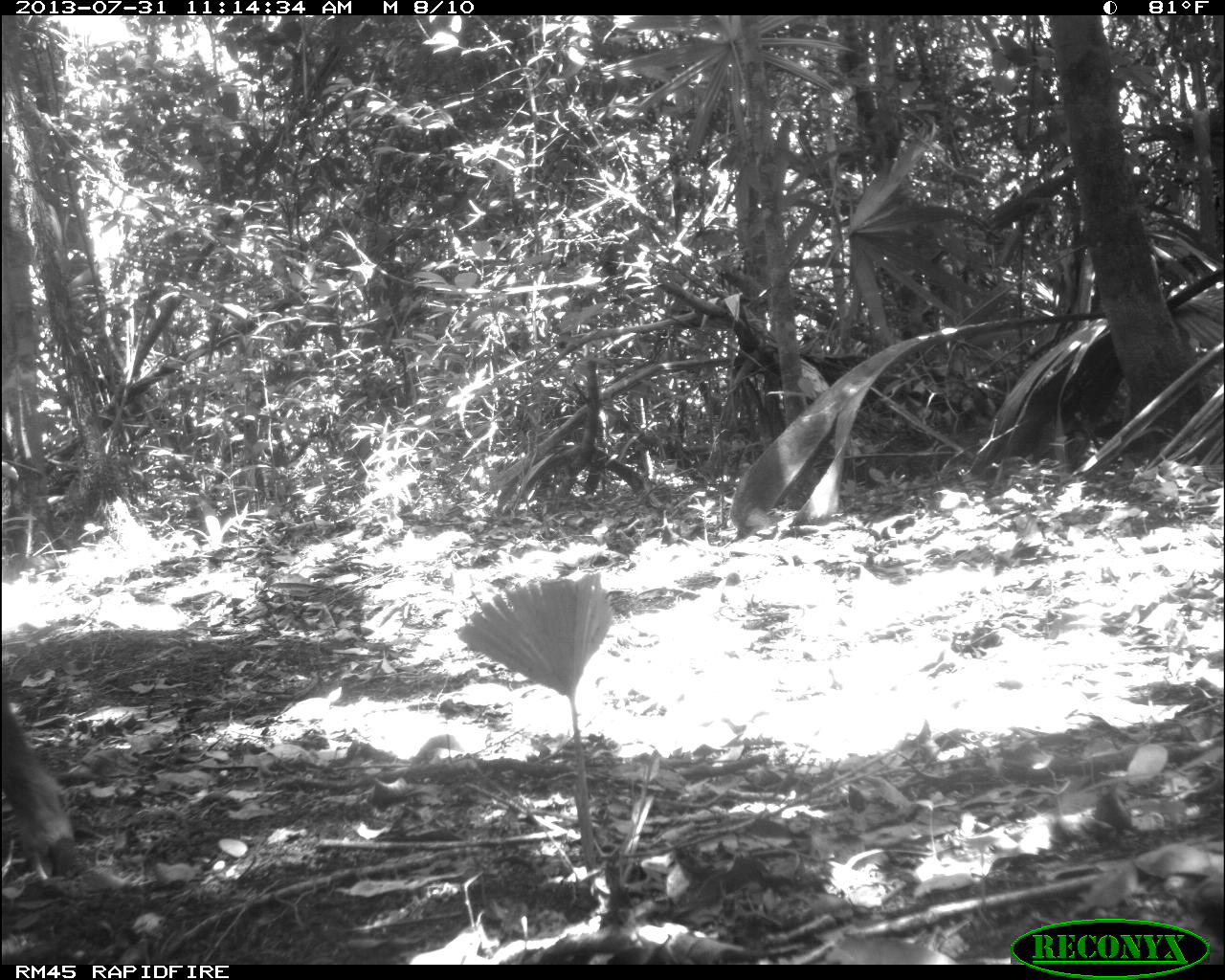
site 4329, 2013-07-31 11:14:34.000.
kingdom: Animalia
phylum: Chordata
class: Mammalia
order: Artiodactyla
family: Tayassuidae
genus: Tayassu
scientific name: Tayassu pecari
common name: white-lipped peccary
Tayassu pecari (white-lipped peccary), count 3.